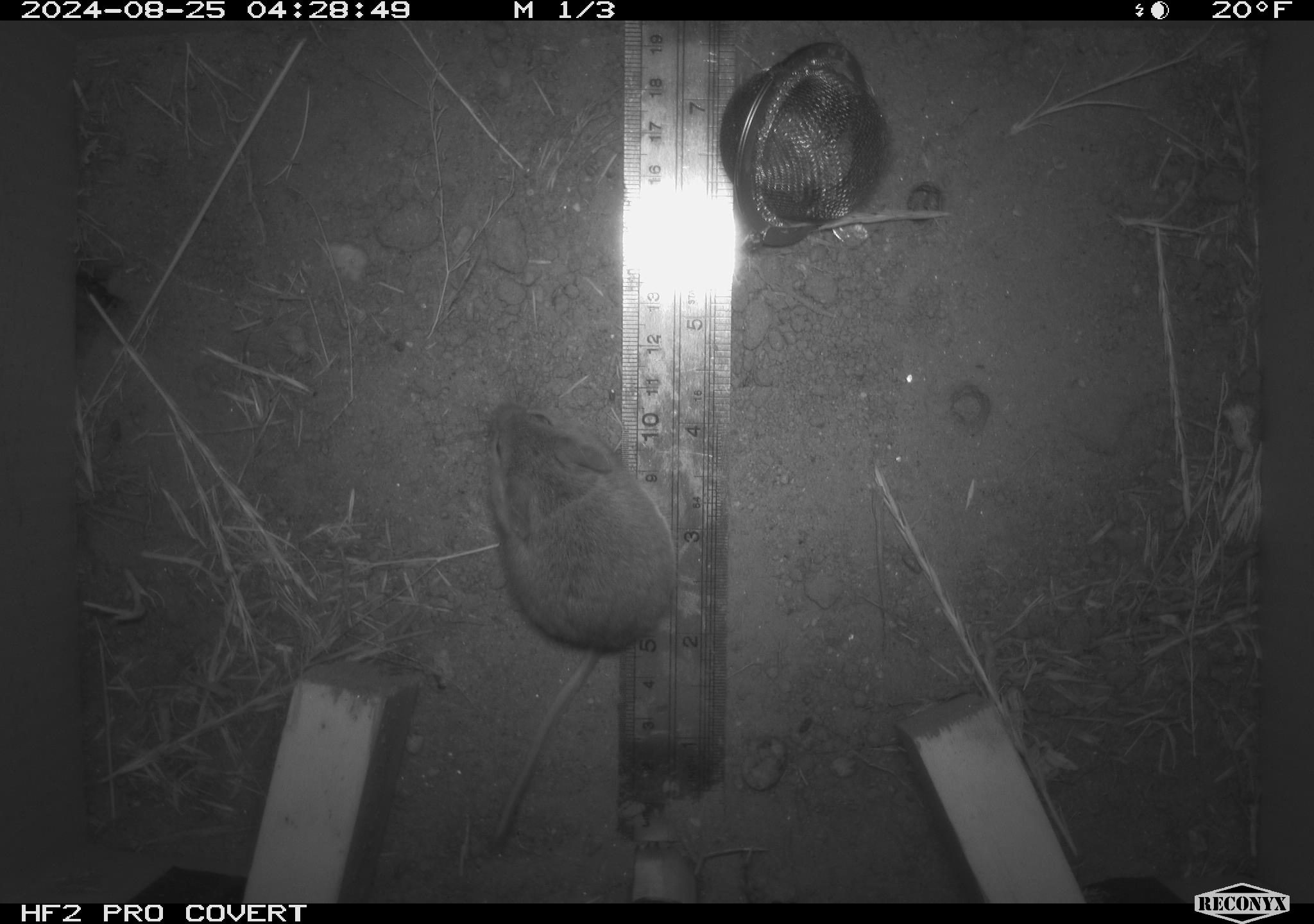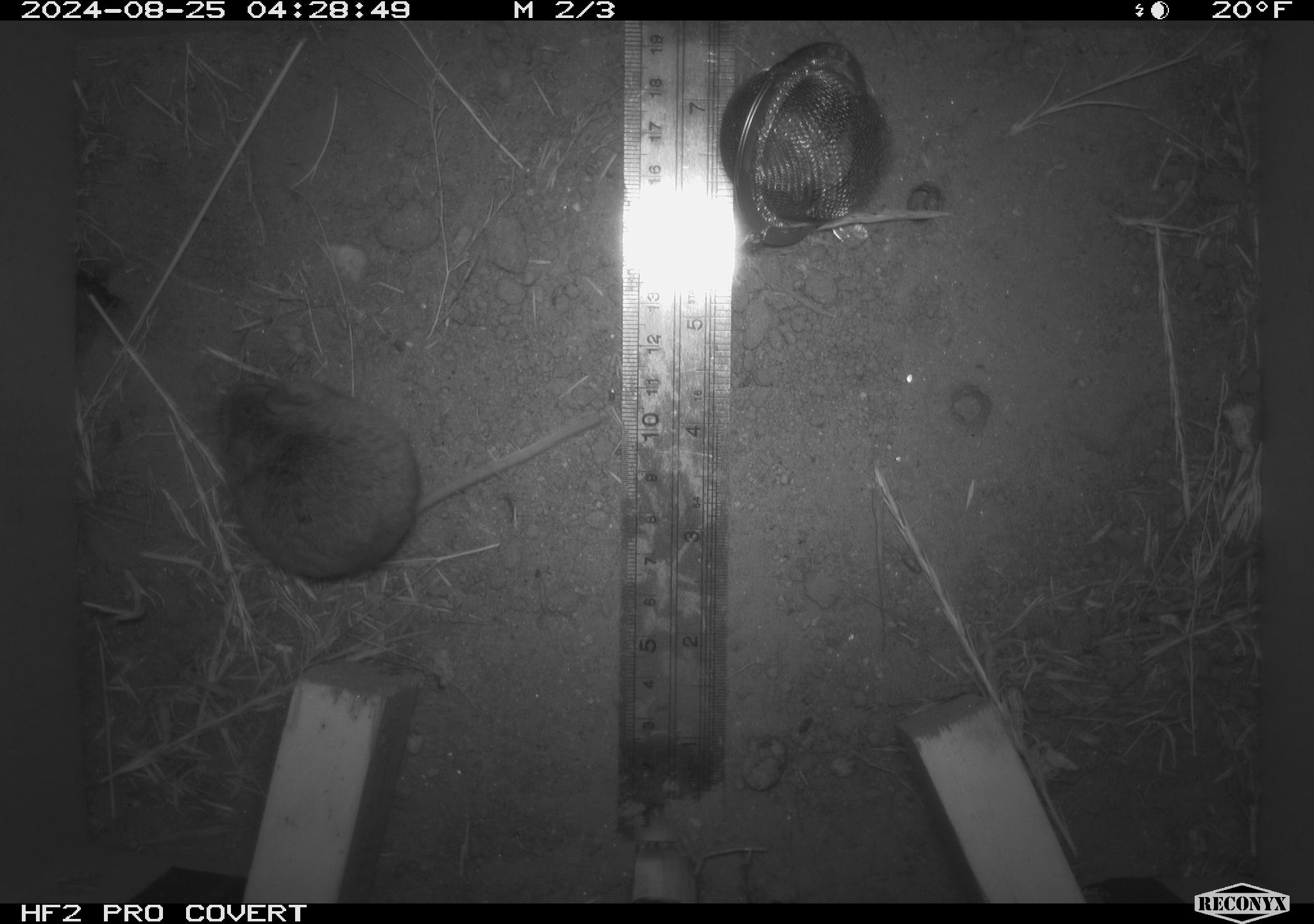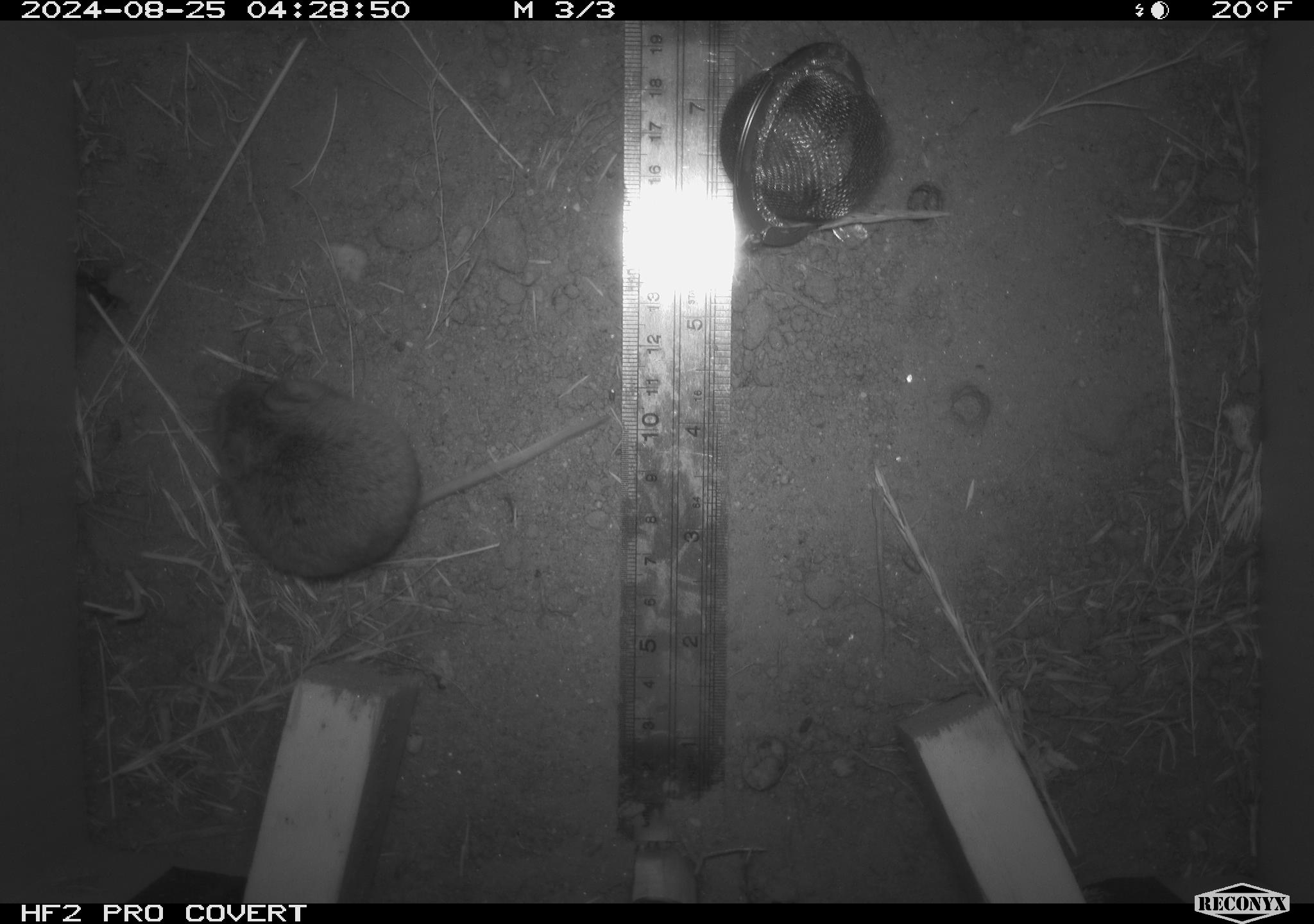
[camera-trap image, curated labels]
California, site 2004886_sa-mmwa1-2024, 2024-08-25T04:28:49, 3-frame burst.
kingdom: Animalia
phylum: Chordata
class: Mammalia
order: Rodentia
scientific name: Rodentia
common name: mouse species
Mouse species (Rodentia).